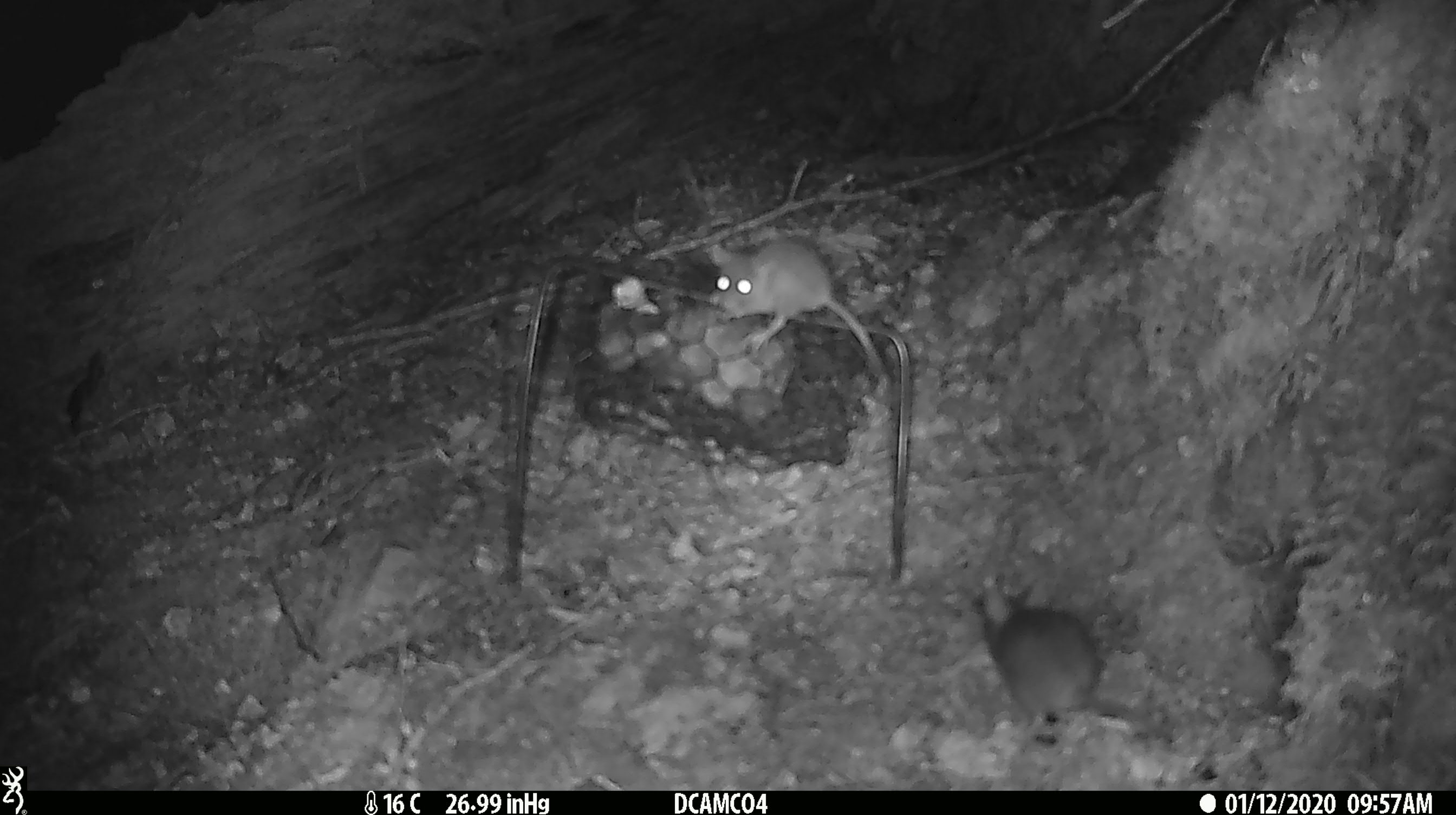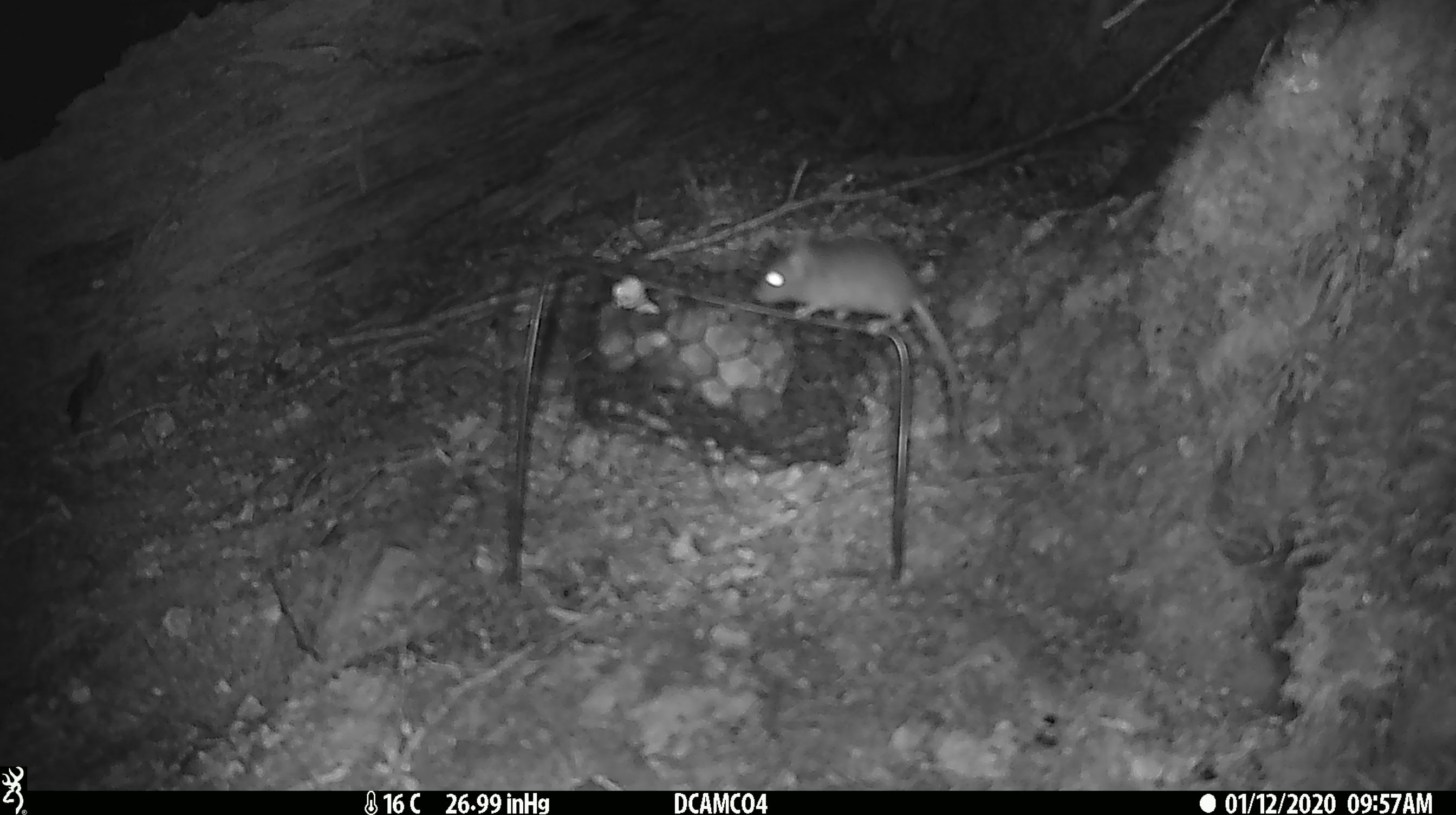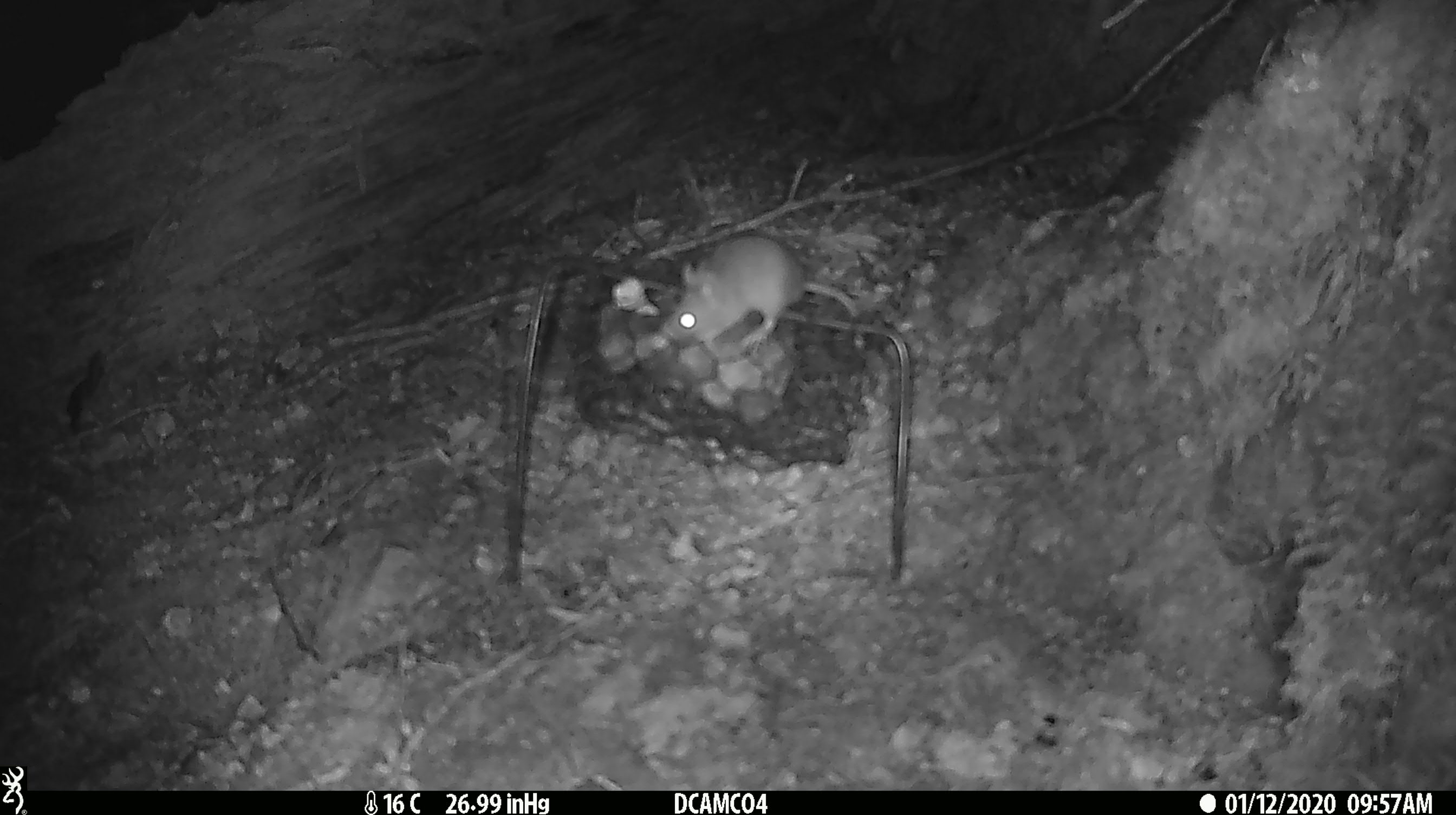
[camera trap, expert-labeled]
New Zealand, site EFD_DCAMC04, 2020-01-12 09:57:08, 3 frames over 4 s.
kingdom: Animalia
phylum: Chordata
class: Mammalia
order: Rodentia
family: Muridae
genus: Mus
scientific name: Mus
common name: mouse